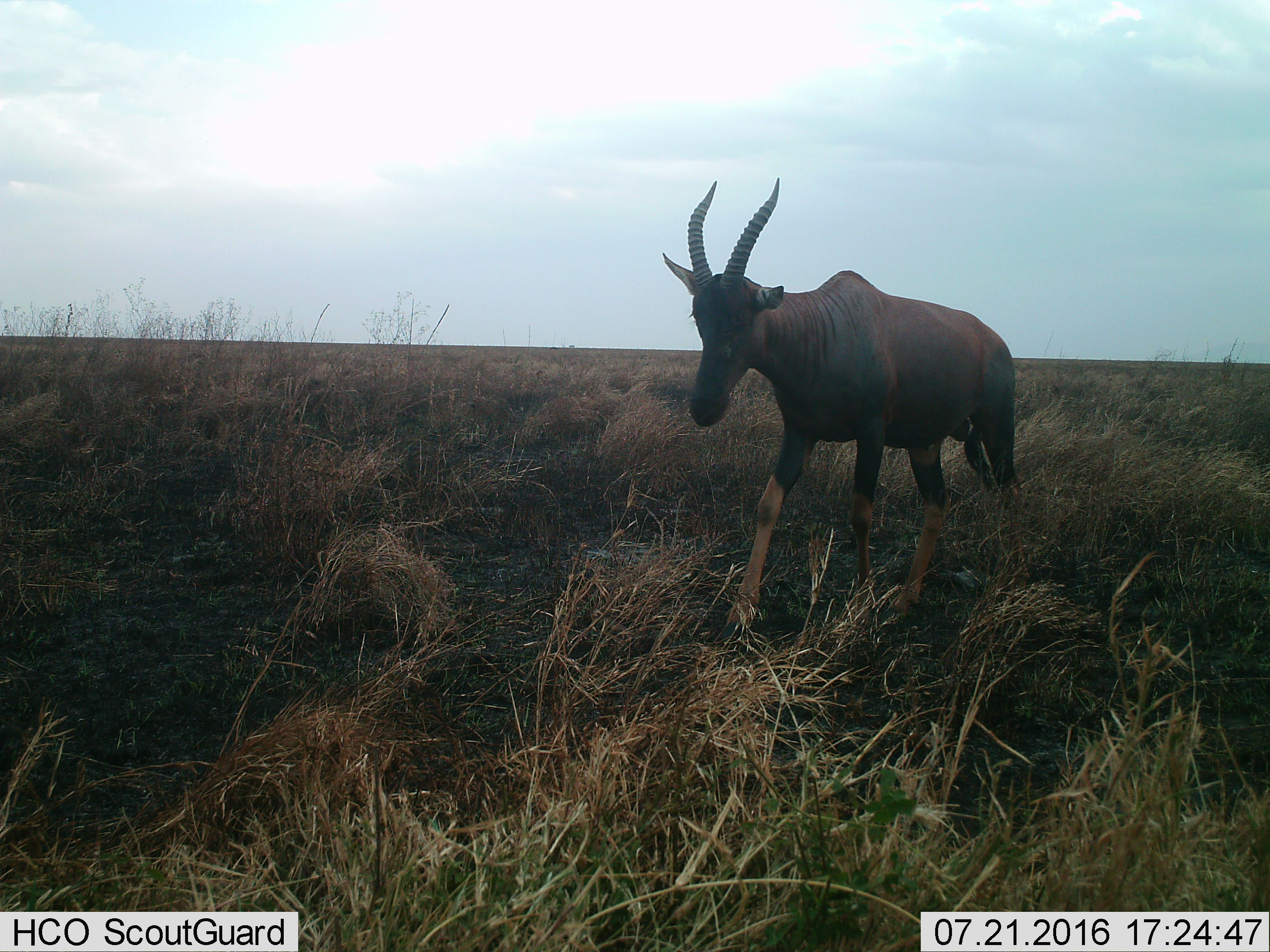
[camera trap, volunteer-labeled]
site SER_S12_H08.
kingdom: Animalia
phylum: Chordata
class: Mammalia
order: Artiodactyla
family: Bovidae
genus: Damaliscus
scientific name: Damaliscus lunatus jimela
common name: topi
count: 1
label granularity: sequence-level